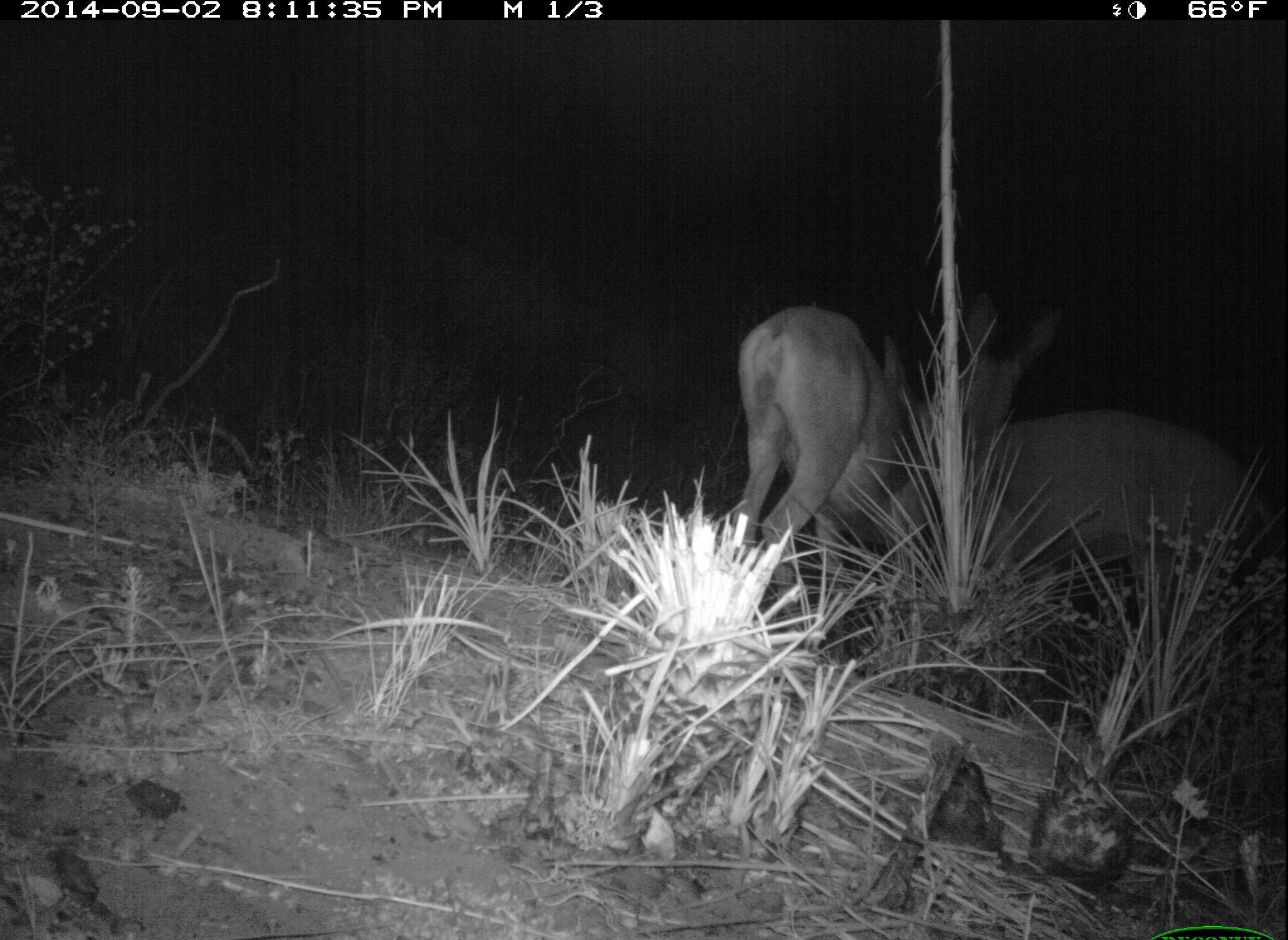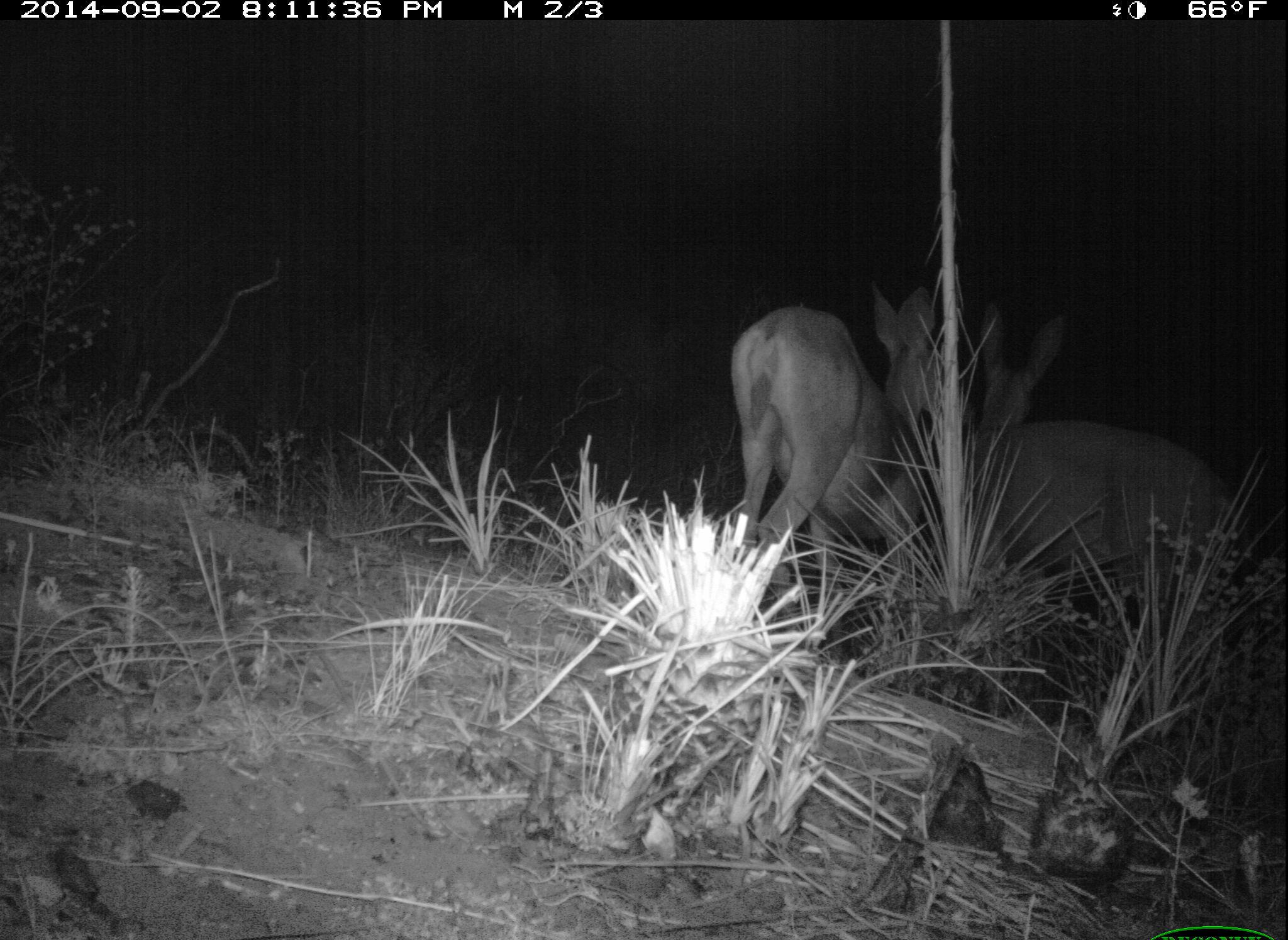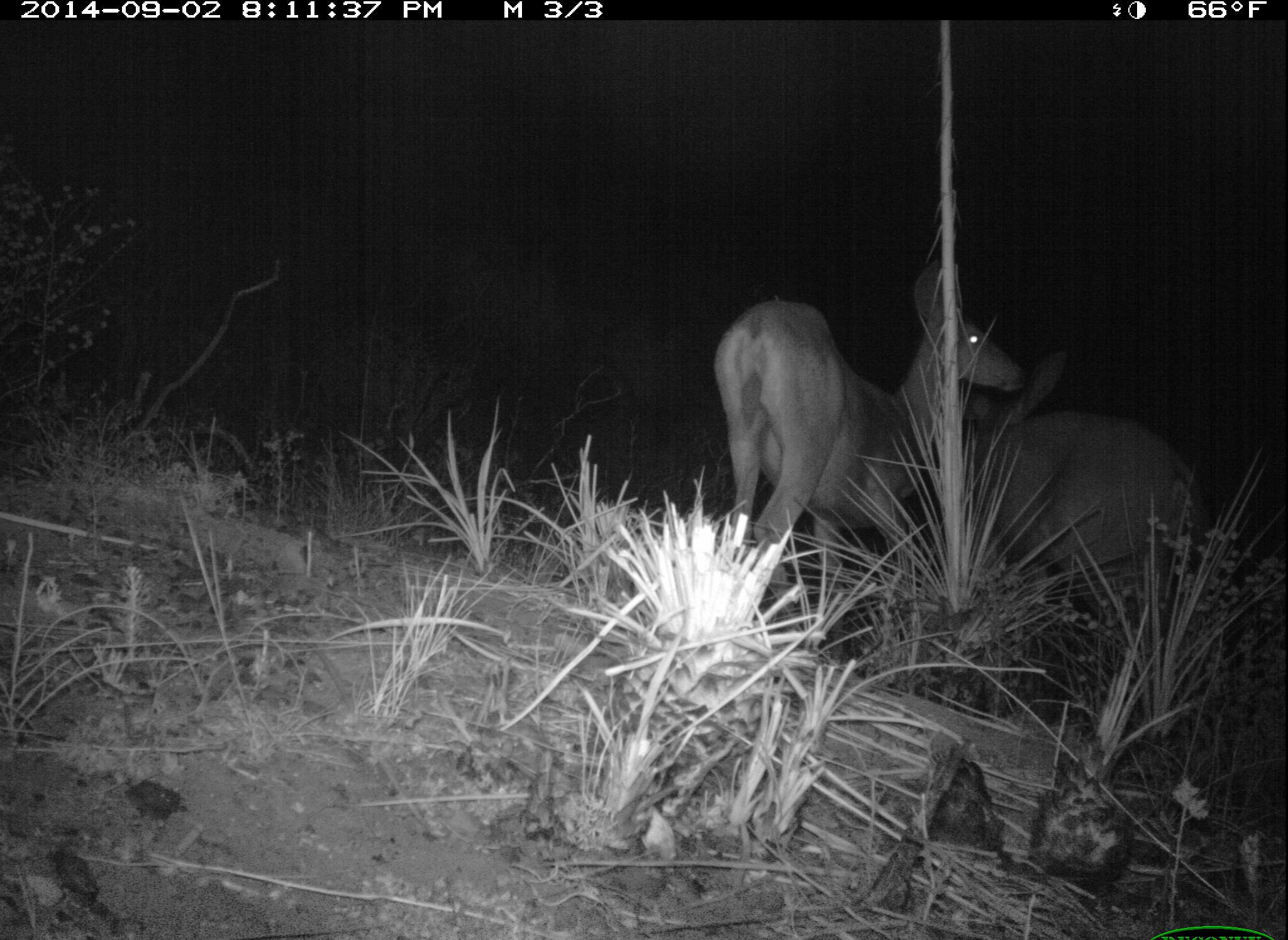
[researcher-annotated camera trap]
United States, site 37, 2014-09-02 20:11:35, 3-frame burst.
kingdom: Animalia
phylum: Chordata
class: Mammalia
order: Artiodactyla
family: Cervidae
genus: Odocoileus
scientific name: Odocoileus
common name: deer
Deer (Odocoileus).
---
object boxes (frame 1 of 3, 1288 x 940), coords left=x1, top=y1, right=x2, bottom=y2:
deer: left=927, top=293, right=1277, bottom=673; left=715, top=300, right=991, bottom=641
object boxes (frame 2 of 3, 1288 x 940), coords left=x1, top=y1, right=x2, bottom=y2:
deer: left=966, top=301, right=1238, bottom=676; left=704, top=288, right=932, bottom=667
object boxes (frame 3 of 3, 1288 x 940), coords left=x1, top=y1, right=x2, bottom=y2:
deer: left=713, top=256, right=1035, bottom=648; left=940, top=345, right=1220, bottom=654